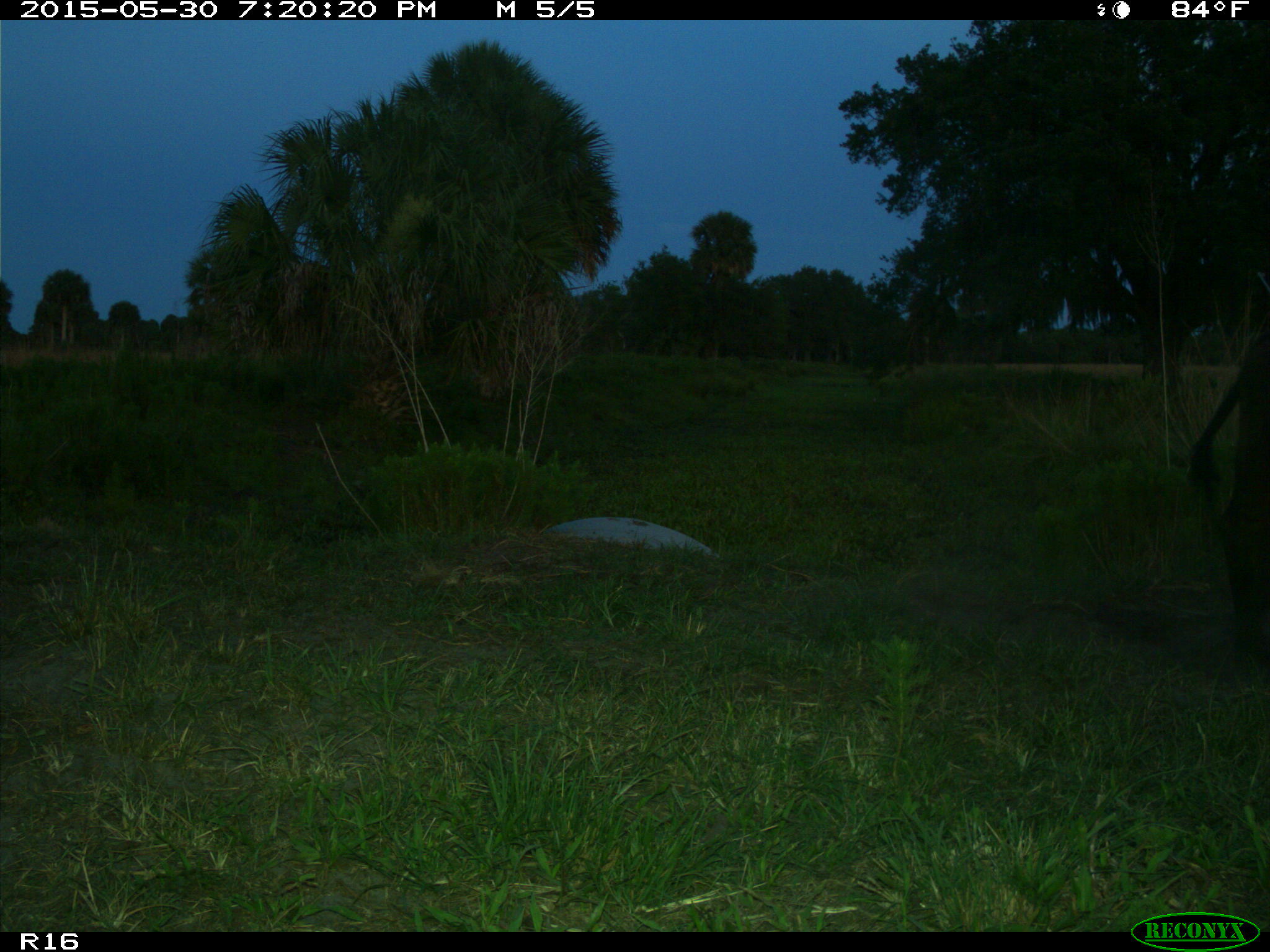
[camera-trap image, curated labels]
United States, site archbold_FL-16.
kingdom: Animalia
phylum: Chordata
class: Mammalia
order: Artiodactyla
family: Bovidae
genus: Bos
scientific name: Bos taurus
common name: domestic cow